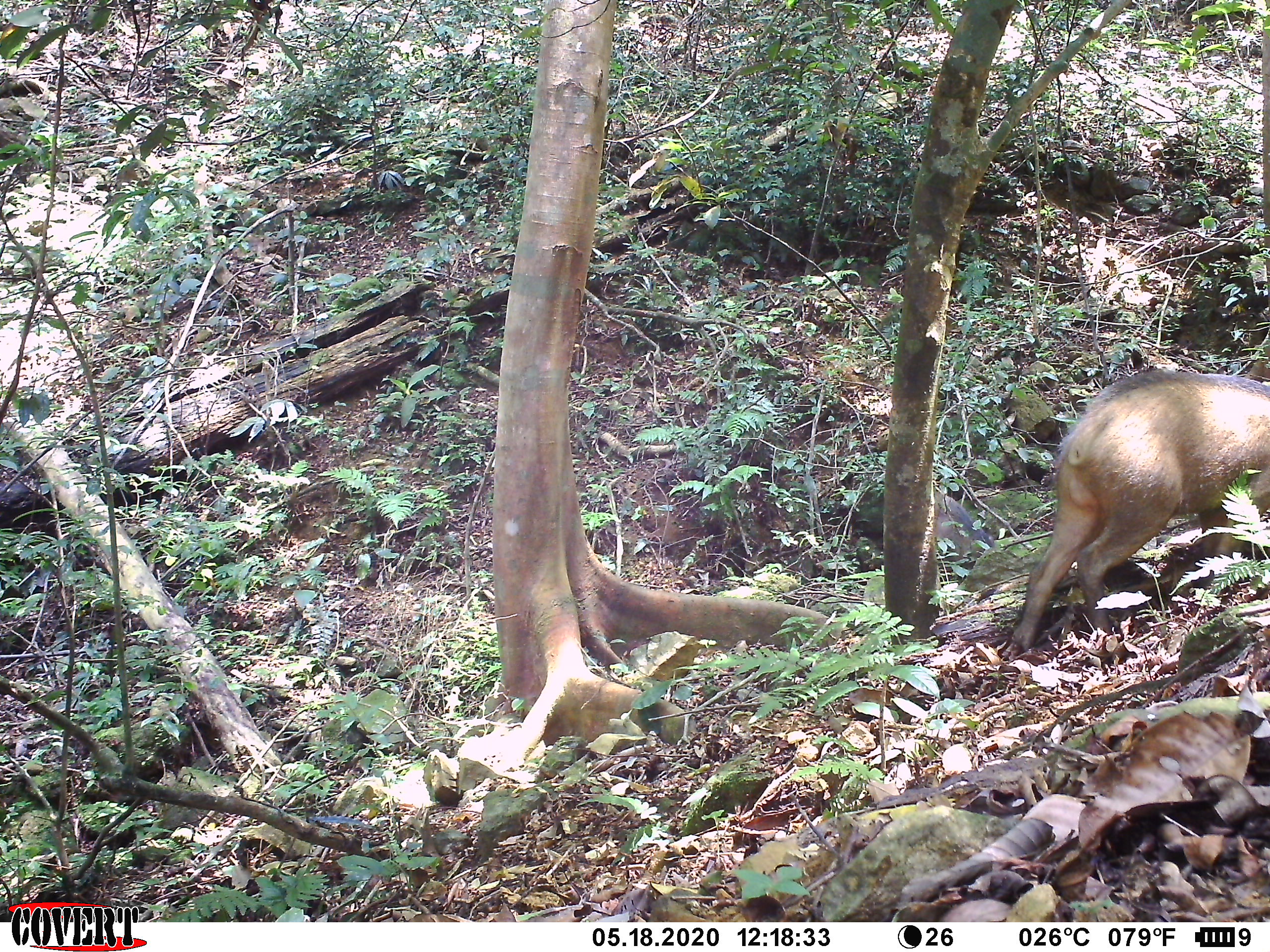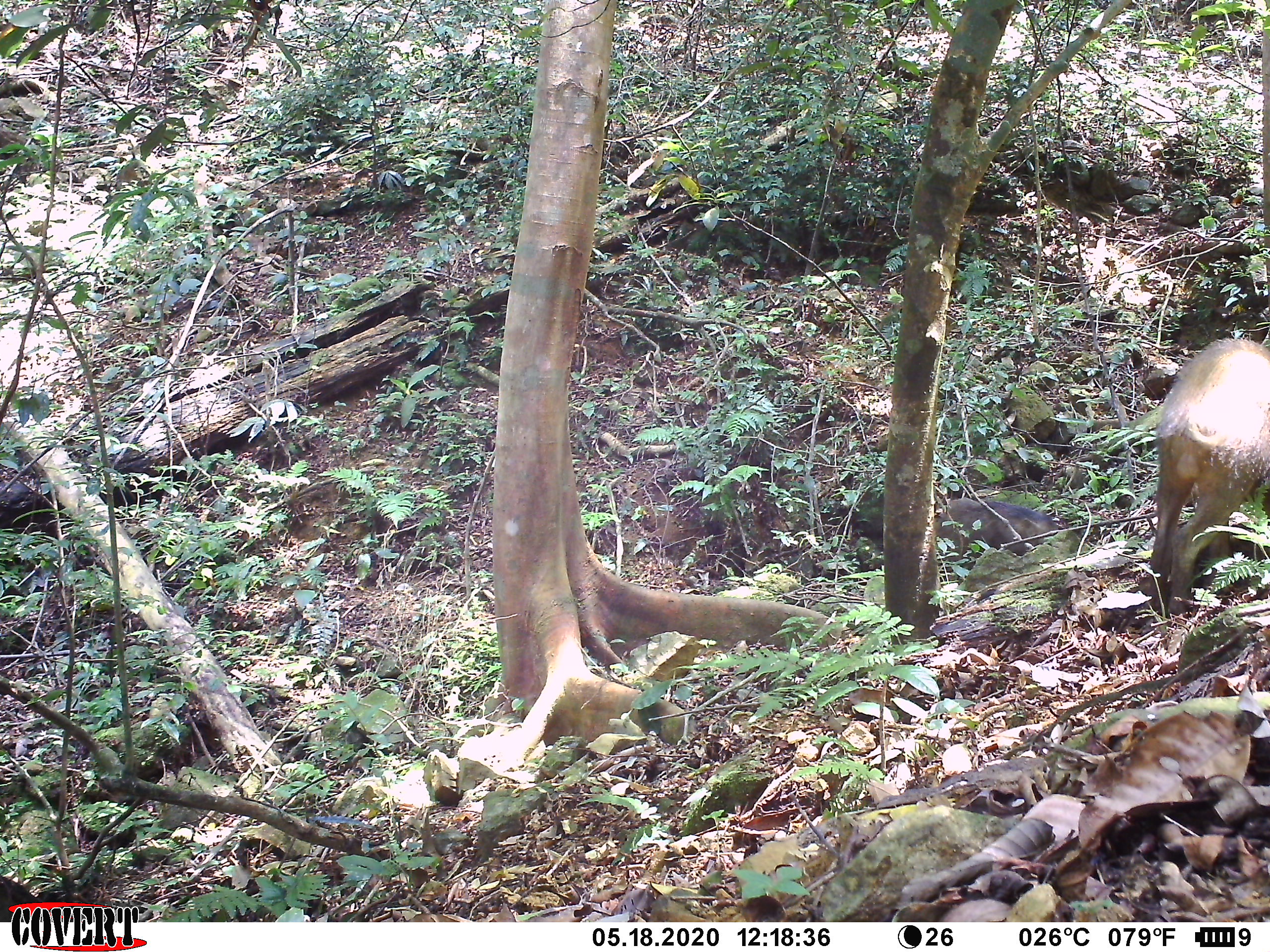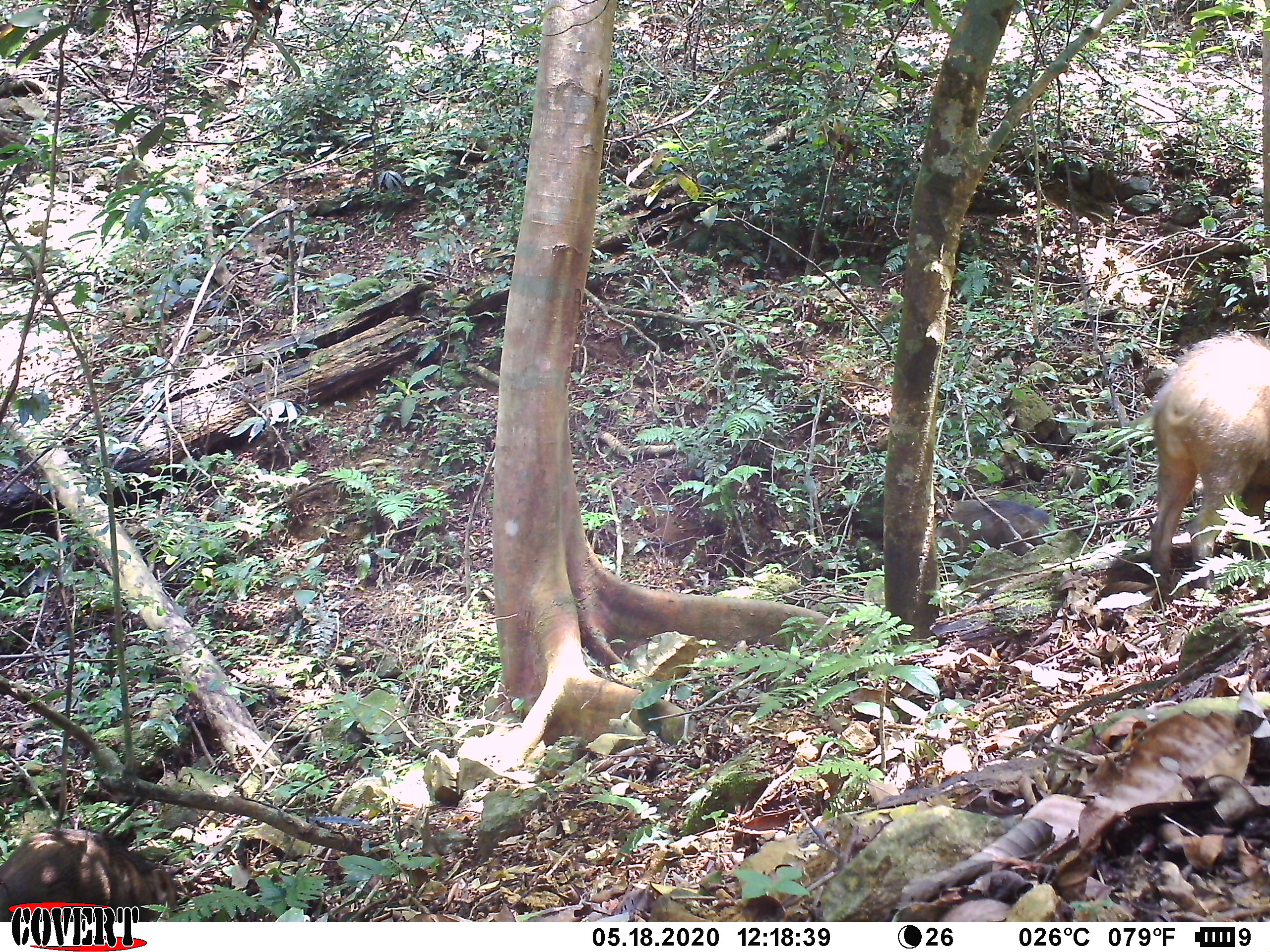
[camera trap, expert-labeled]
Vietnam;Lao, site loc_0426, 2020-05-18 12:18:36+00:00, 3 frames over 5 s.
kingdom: Animalia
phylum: Chordata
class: Mammalia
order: Artiodactyla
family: Suidae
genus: Sus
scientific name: Sus scrofa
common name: eurasian wild pig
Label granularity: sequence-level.